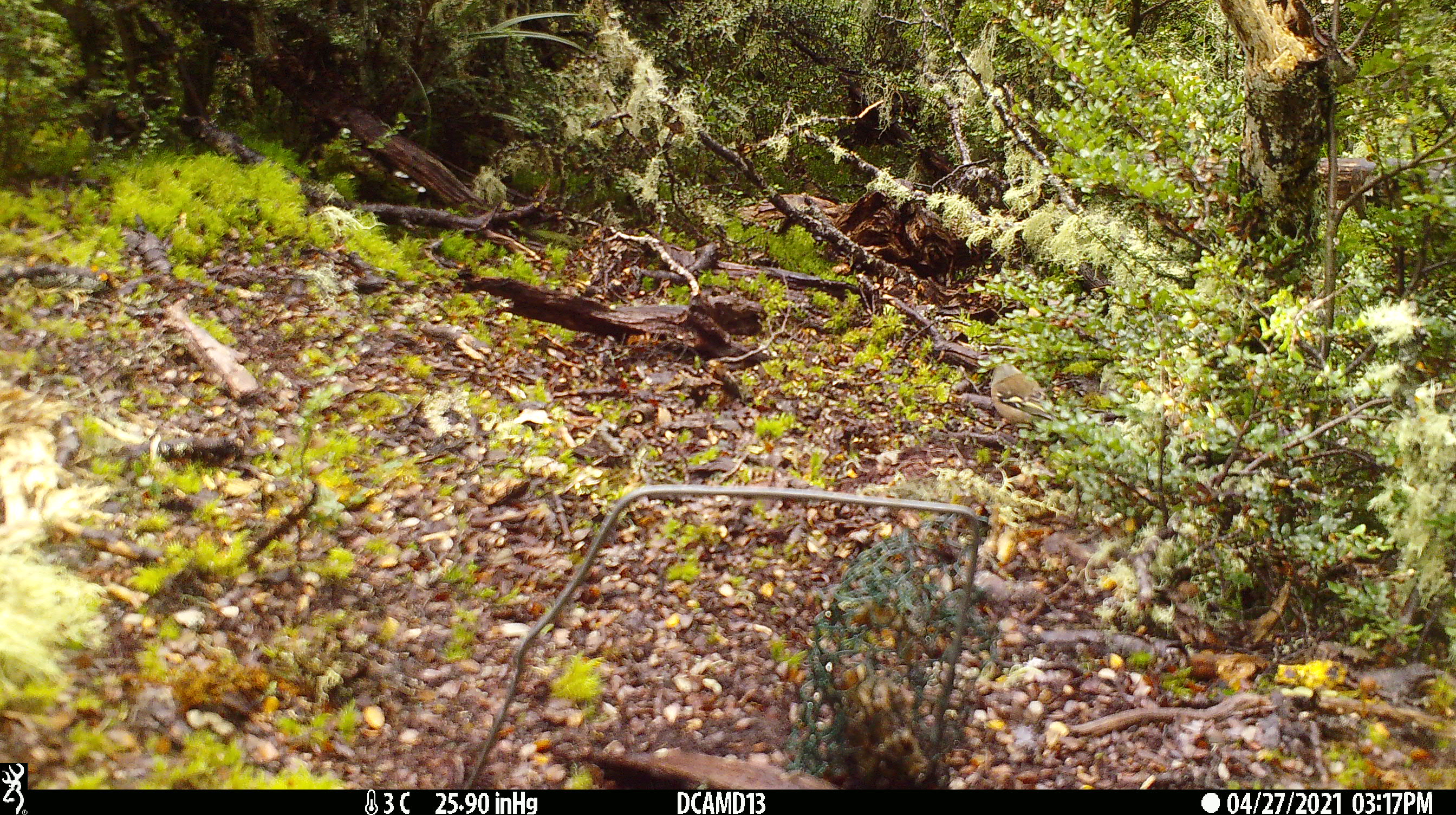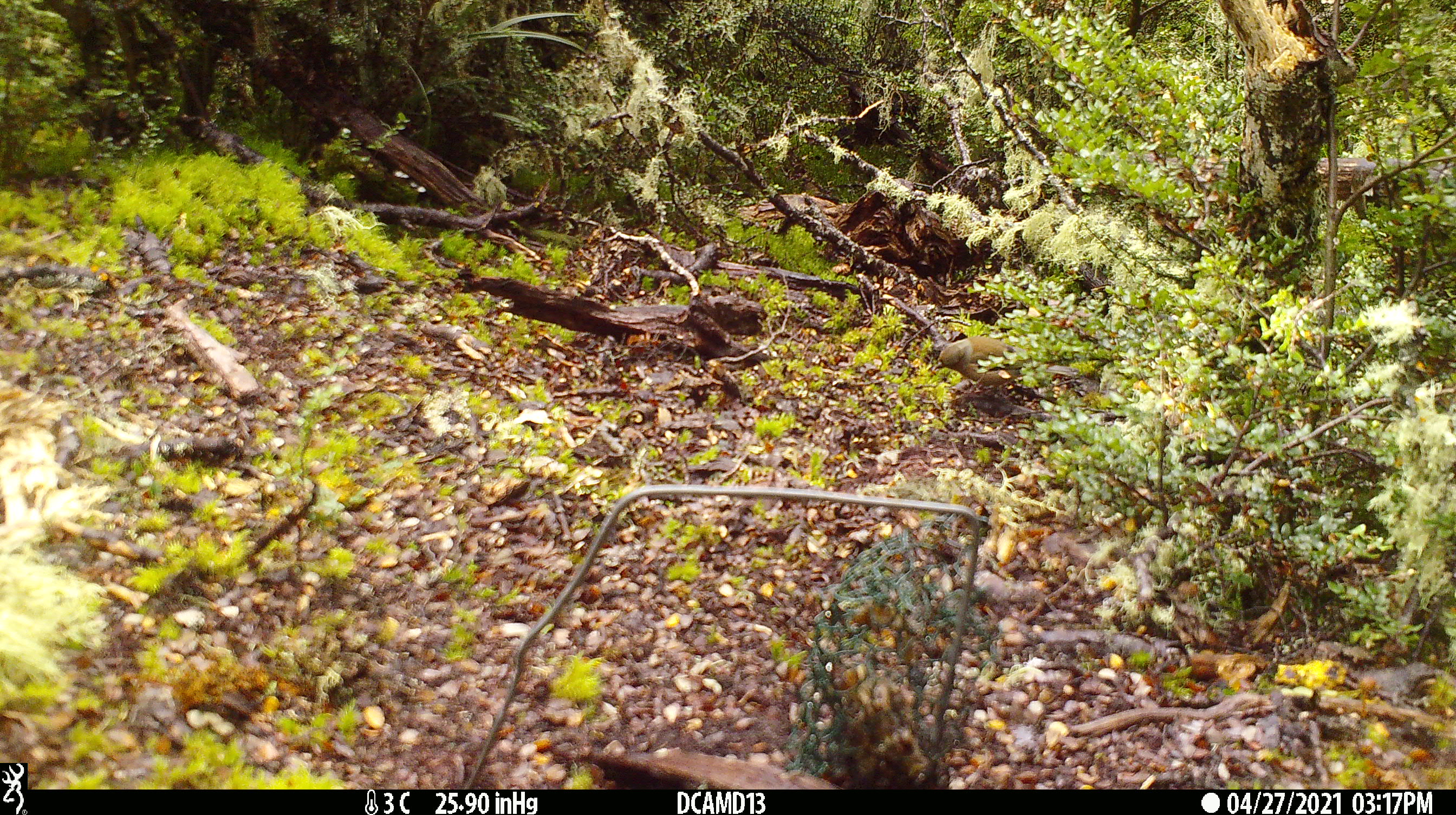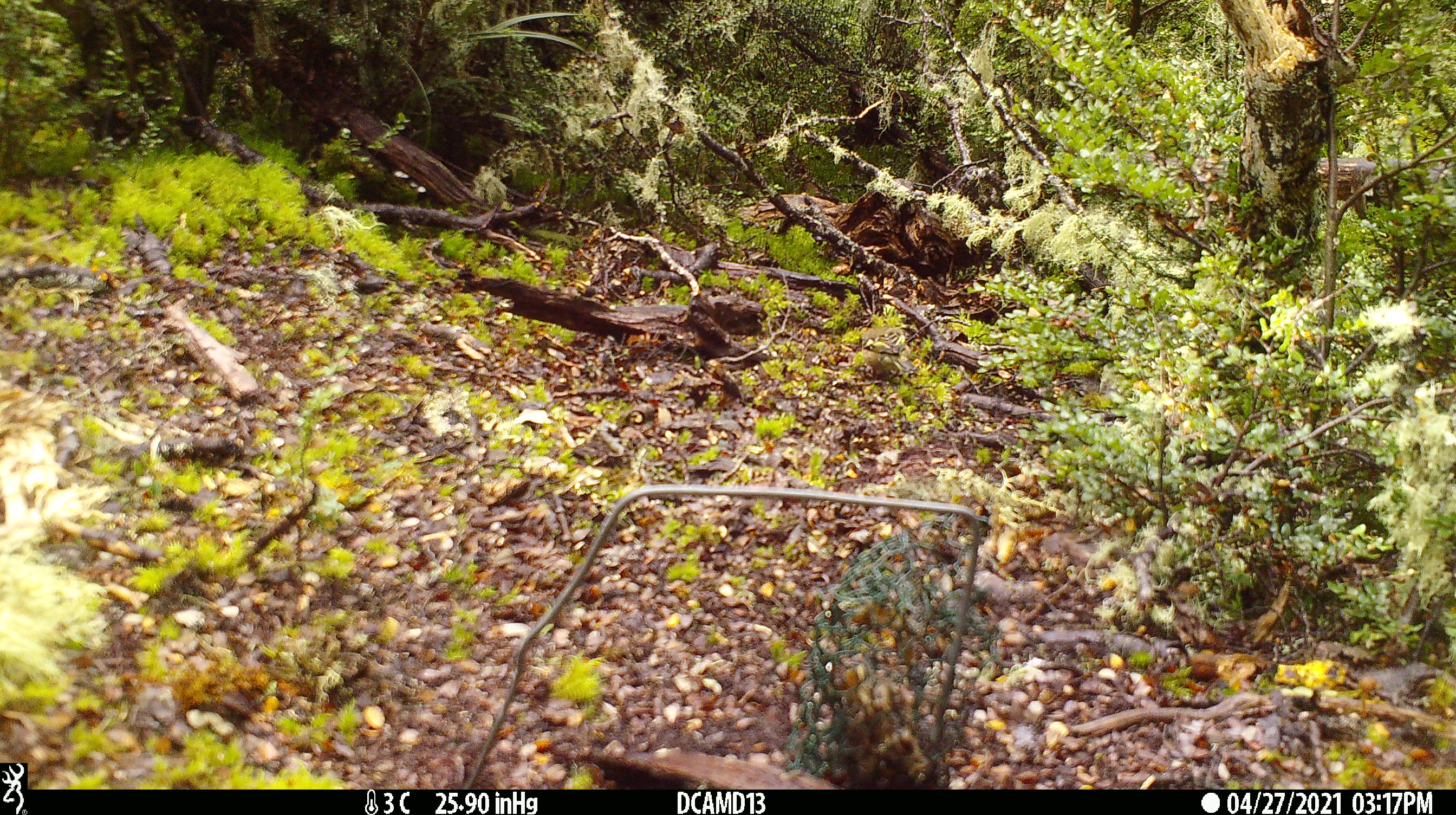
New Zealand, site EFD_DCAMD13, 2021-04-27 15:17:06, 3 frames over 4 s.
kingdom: Animalia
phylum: Chordata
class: Aves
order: Passeriformes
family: Fringillidae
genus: Fringilla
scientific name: Fringilla coelebs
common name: common chaffinch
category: chaffinch